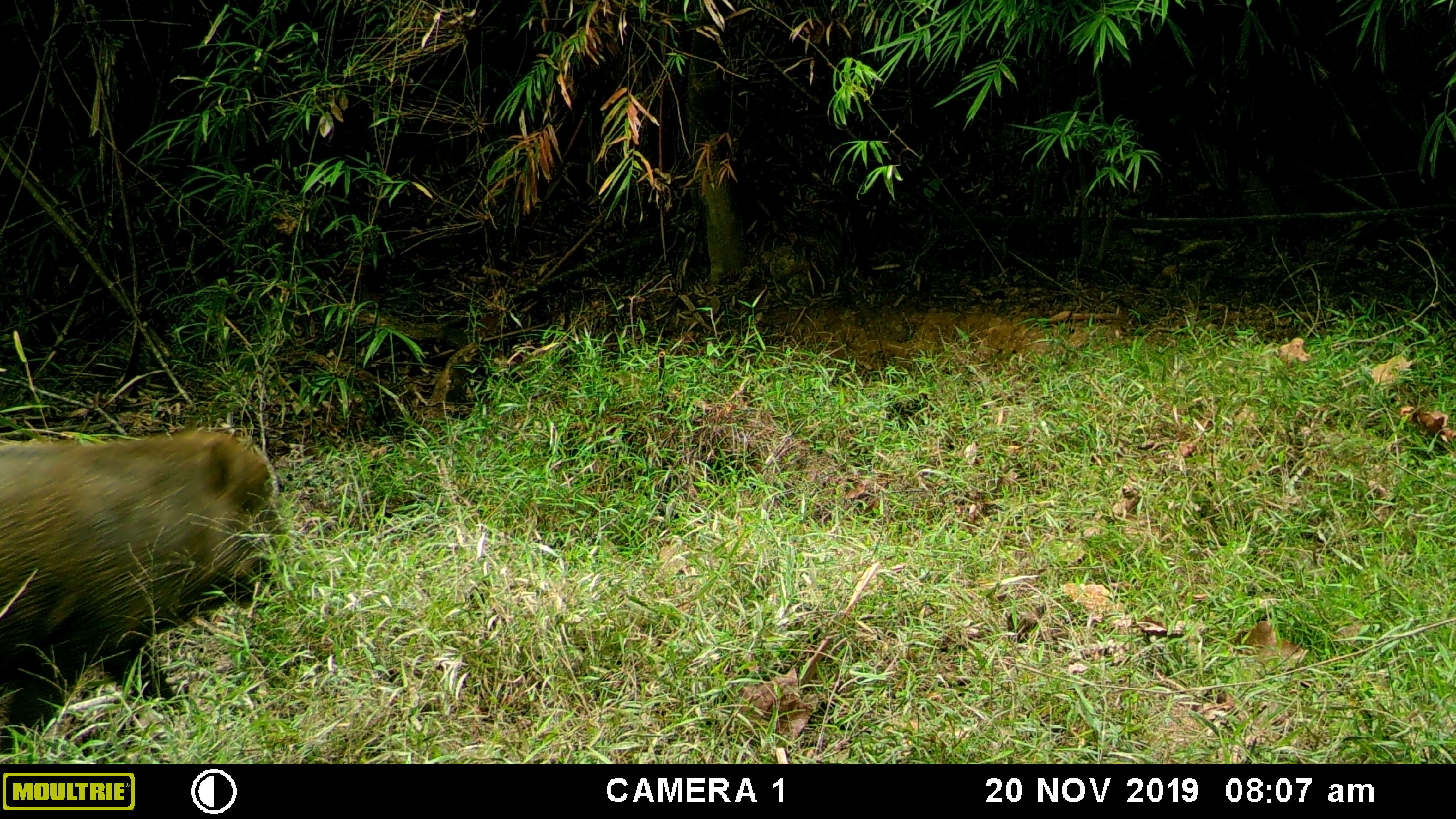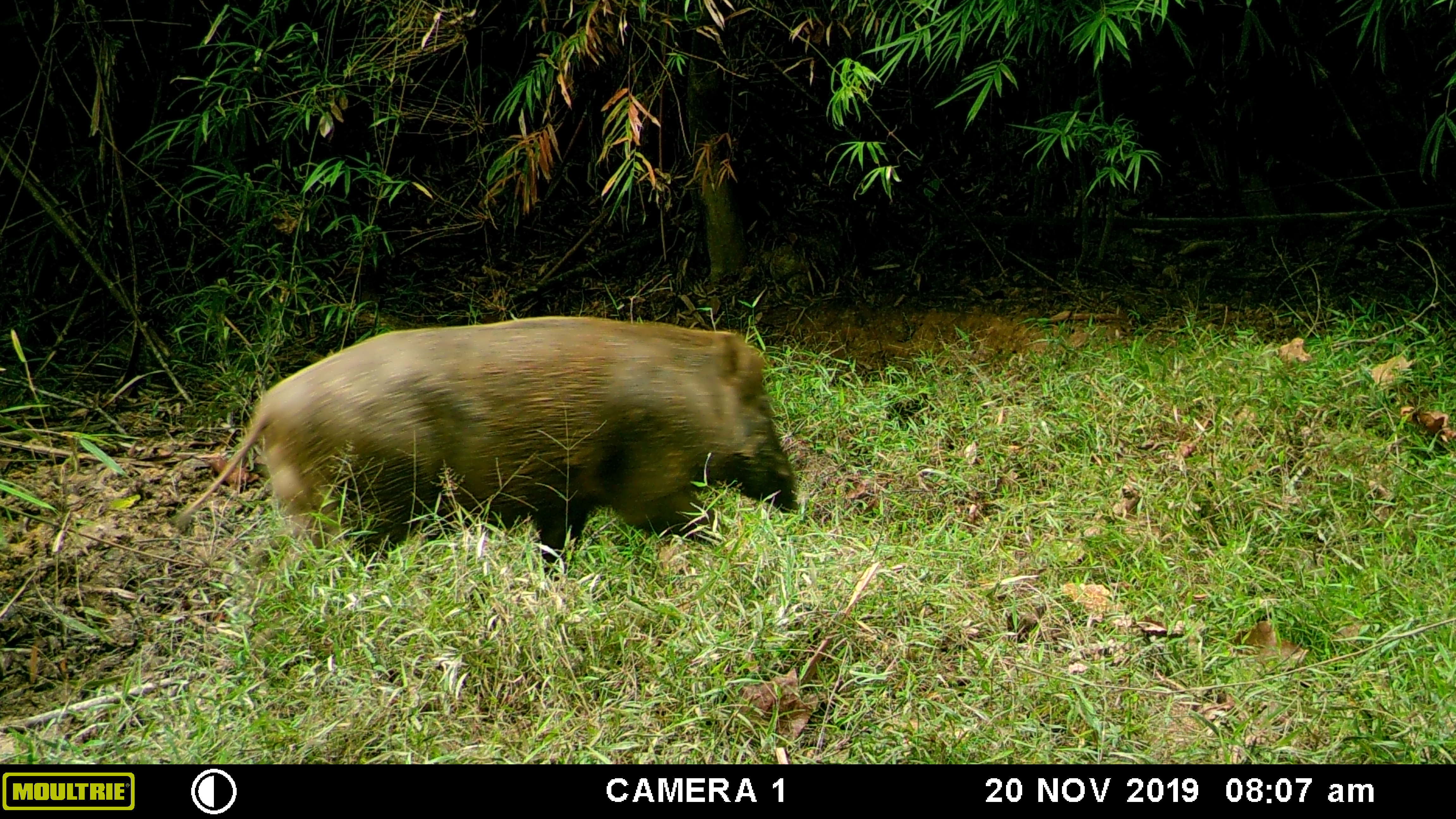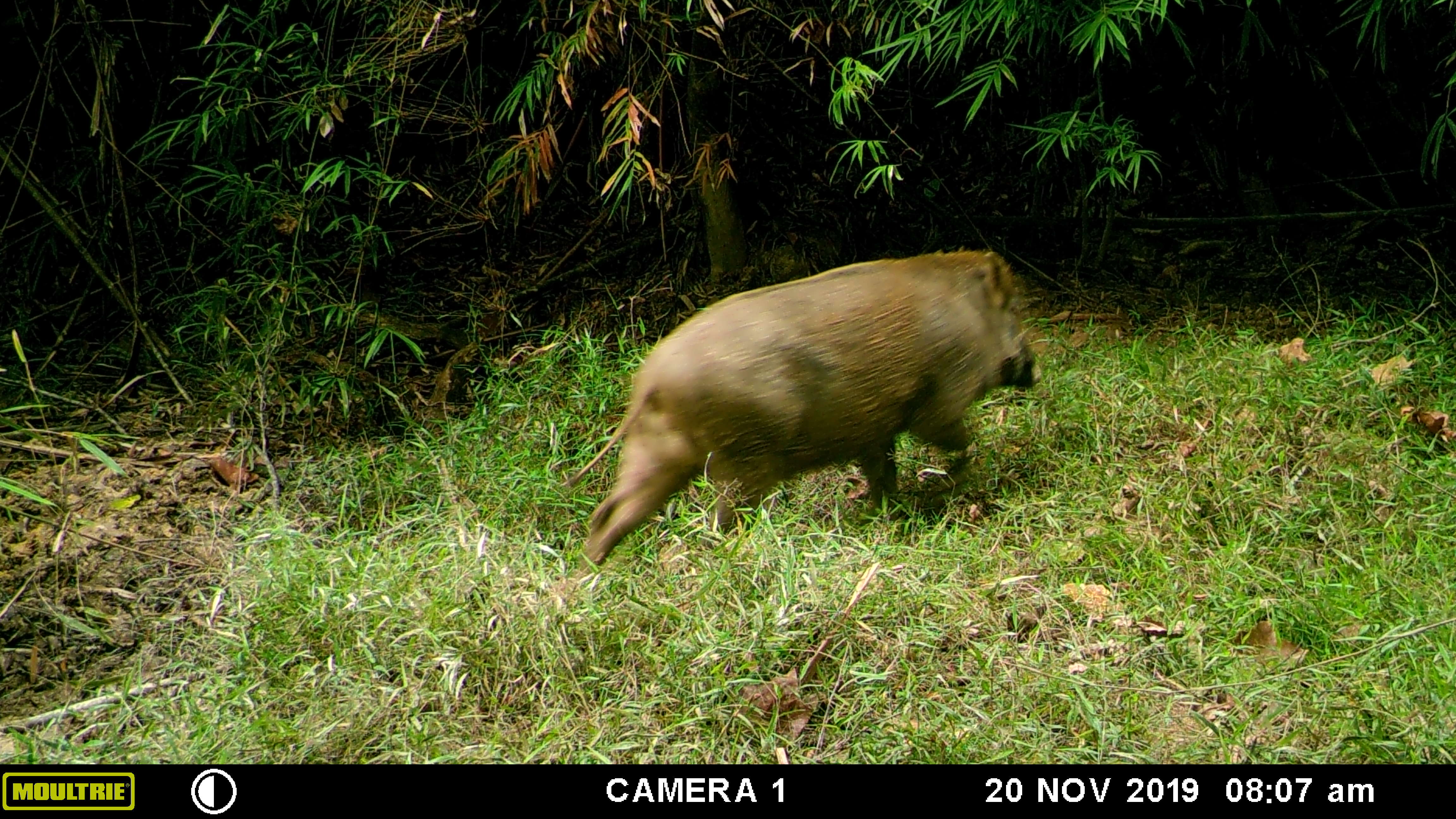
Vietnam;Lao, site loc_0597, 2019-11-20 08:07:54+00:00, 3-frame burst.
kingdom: Animalia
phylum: Chordata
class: Mammalia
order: Artiodactyla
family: Suidae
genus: Sus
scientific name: Sus scrofa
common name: eurasian wild pig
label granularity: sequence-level